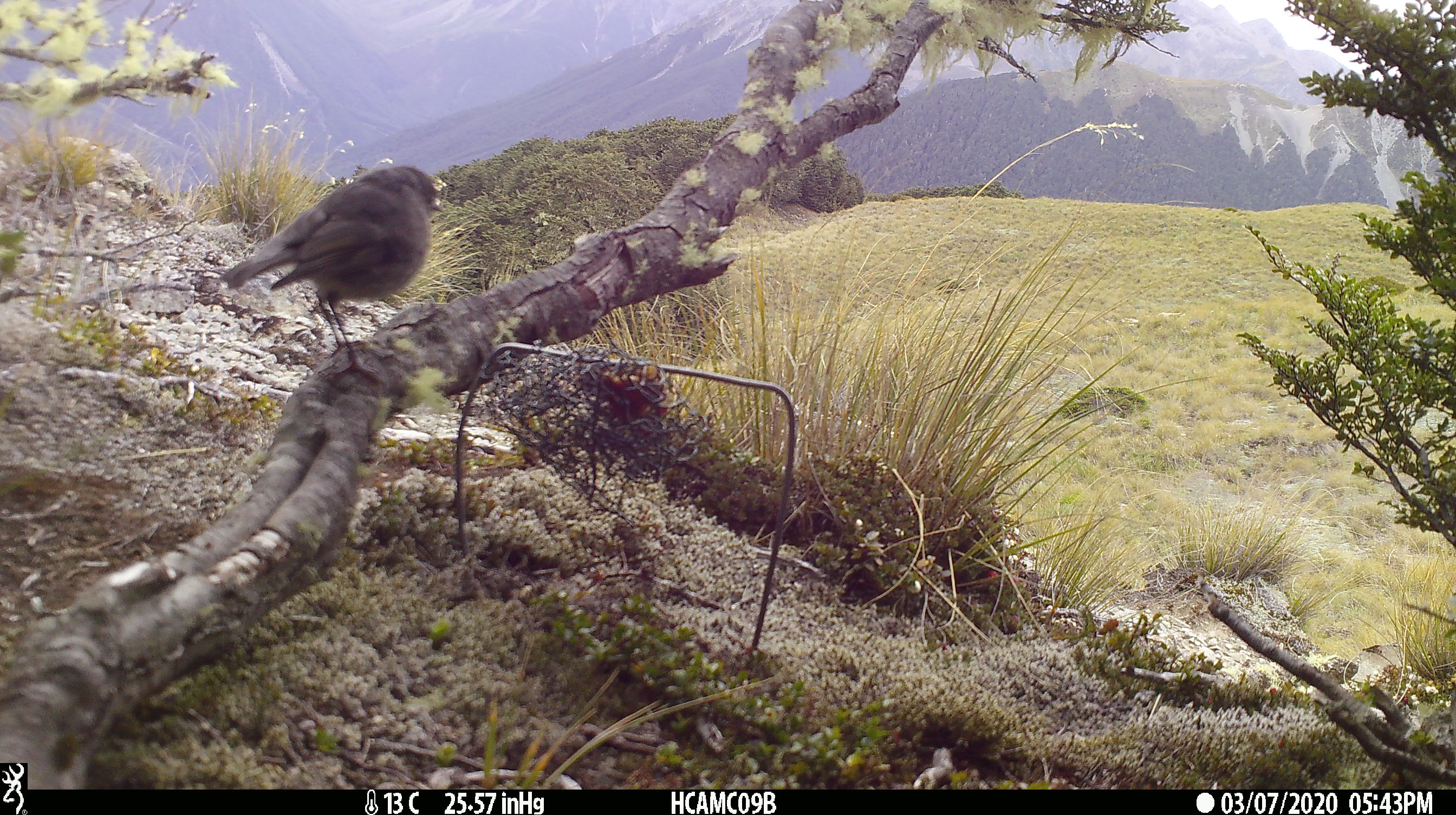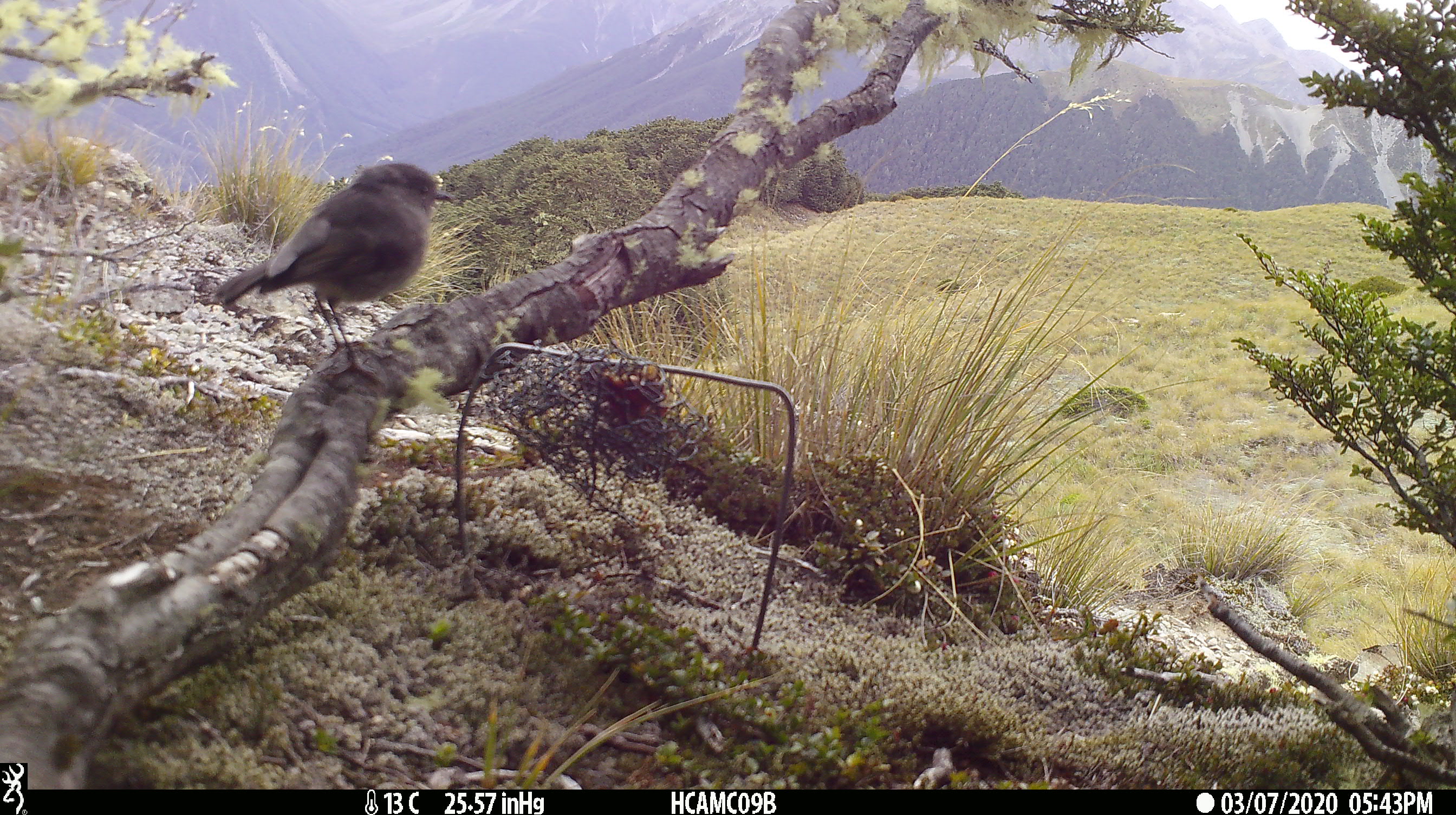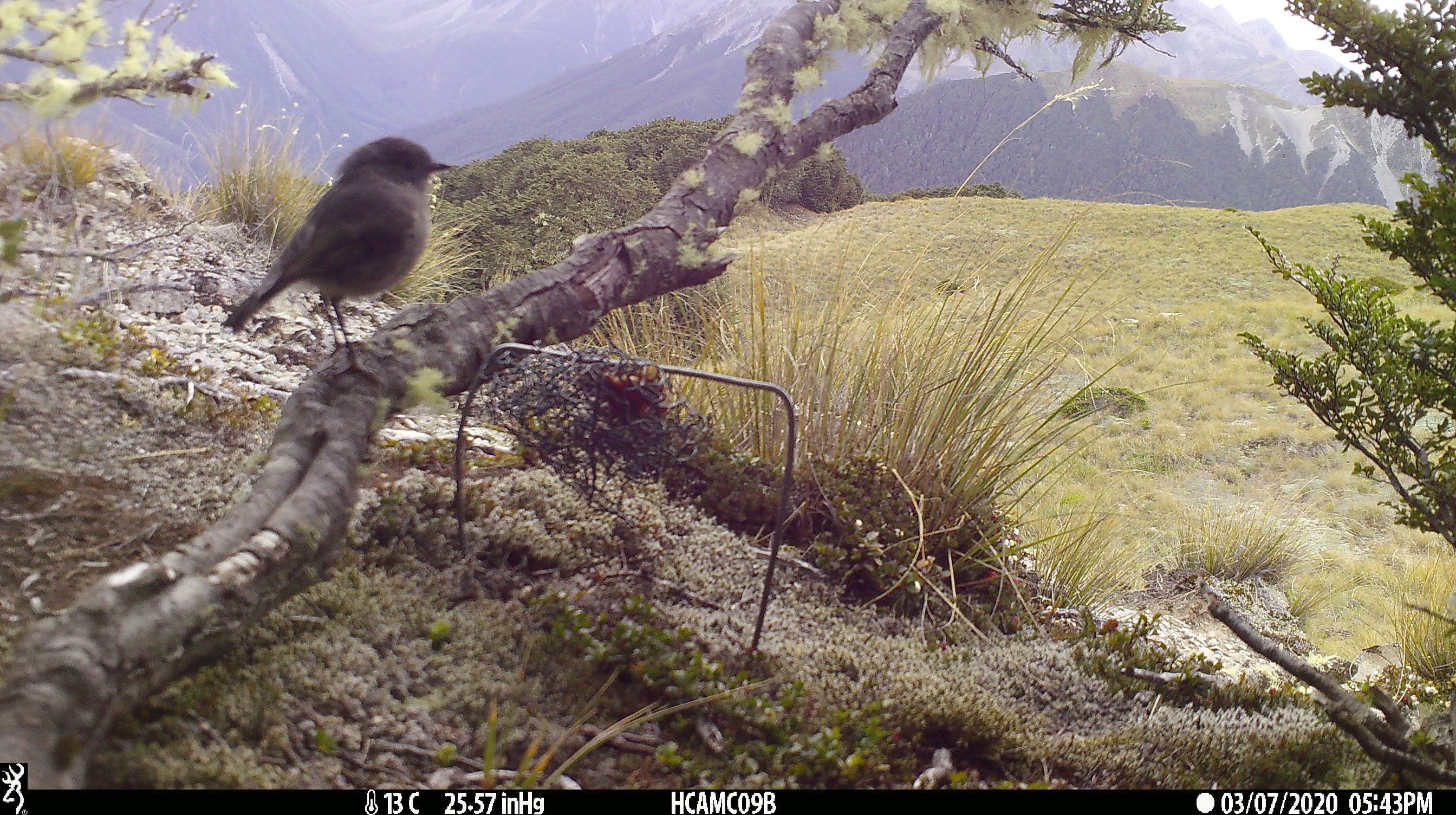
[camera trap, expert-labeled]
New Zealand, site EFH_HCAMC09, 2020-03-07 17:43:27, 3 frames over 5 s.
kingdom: Animalia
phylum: Chordata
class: Aves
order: Passeriformes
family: Petroicidae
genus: Petroica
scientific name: Petroica australis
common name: new zealand robin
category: robin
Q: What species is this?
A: Robin (new zealand robin) (Petroica australis).